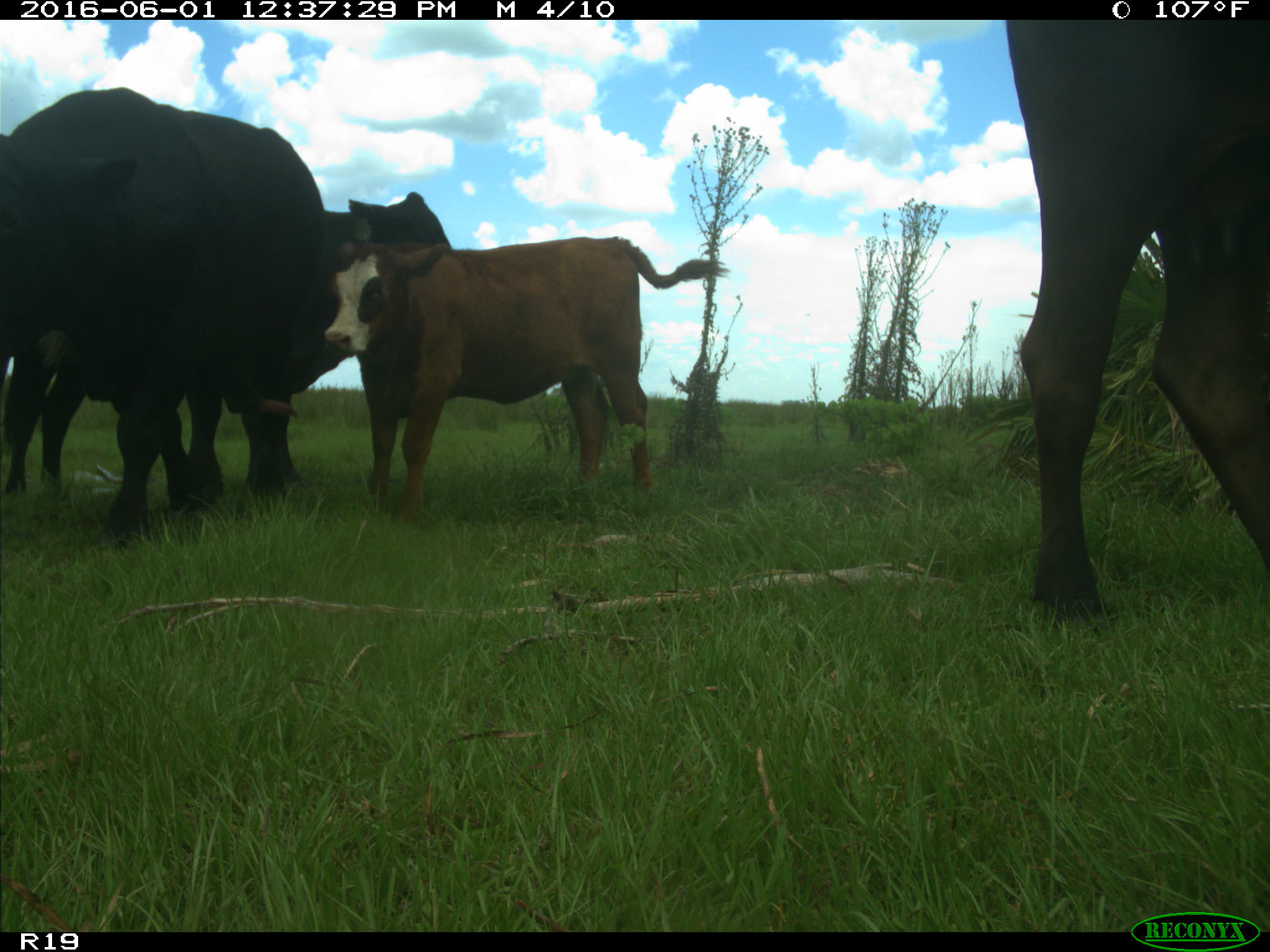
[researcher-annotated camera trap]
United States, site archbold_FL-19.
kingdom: Animalia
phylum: Chordata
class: Mammalia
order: Artiodactyla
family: Bovidae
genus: Bos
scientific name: Bos taurus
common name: domestic cow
Bos taurus (domestic cow).